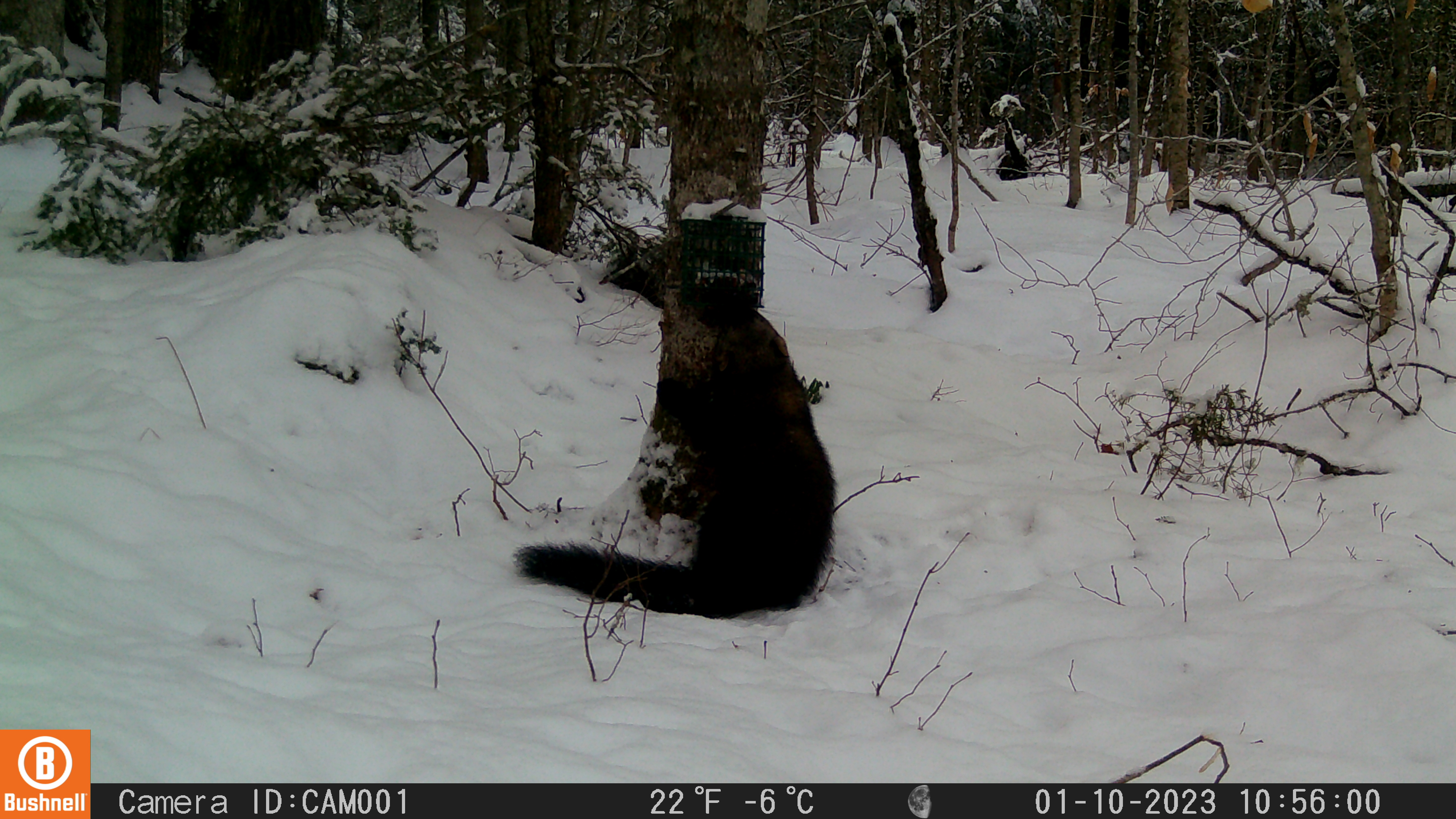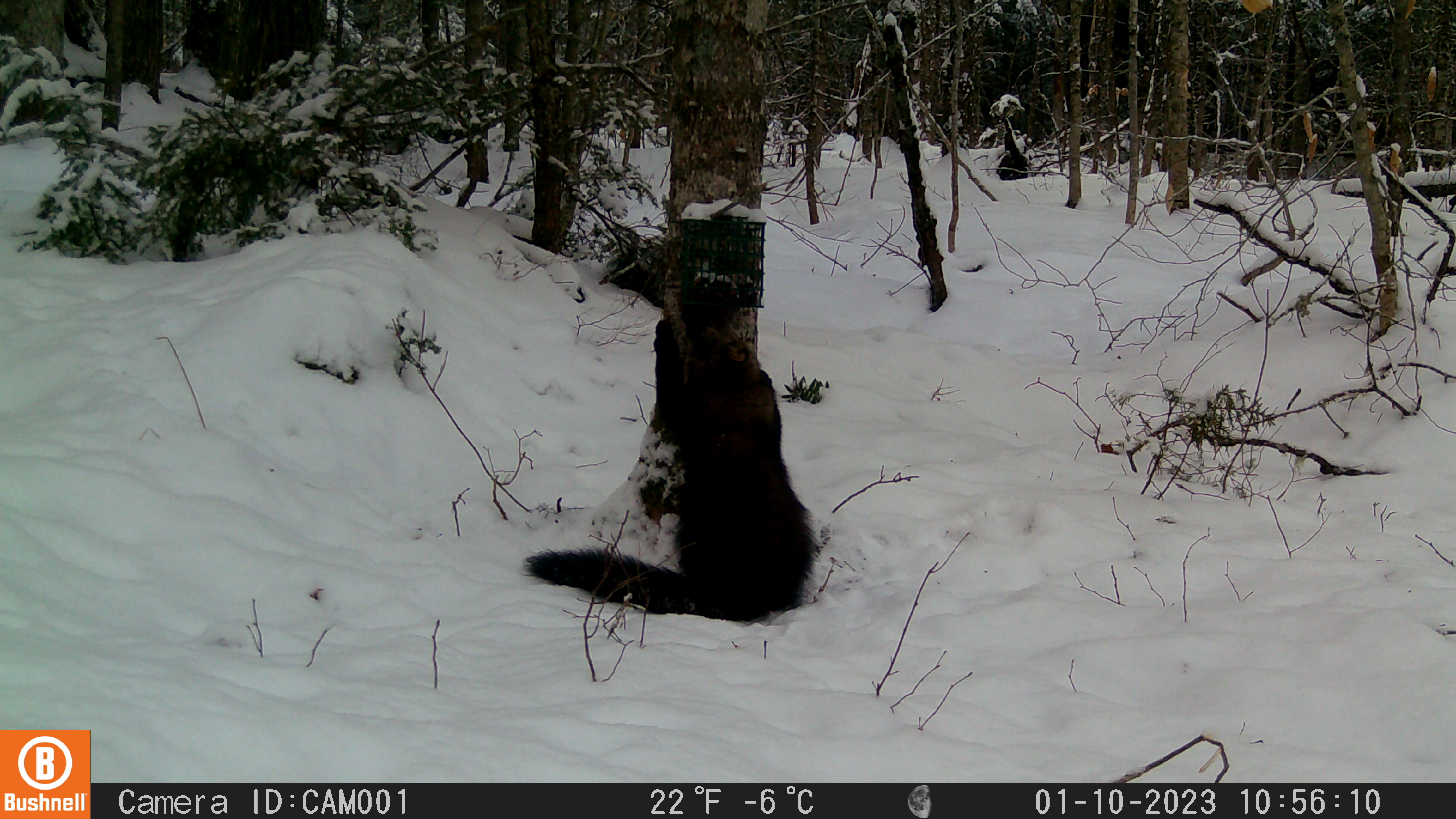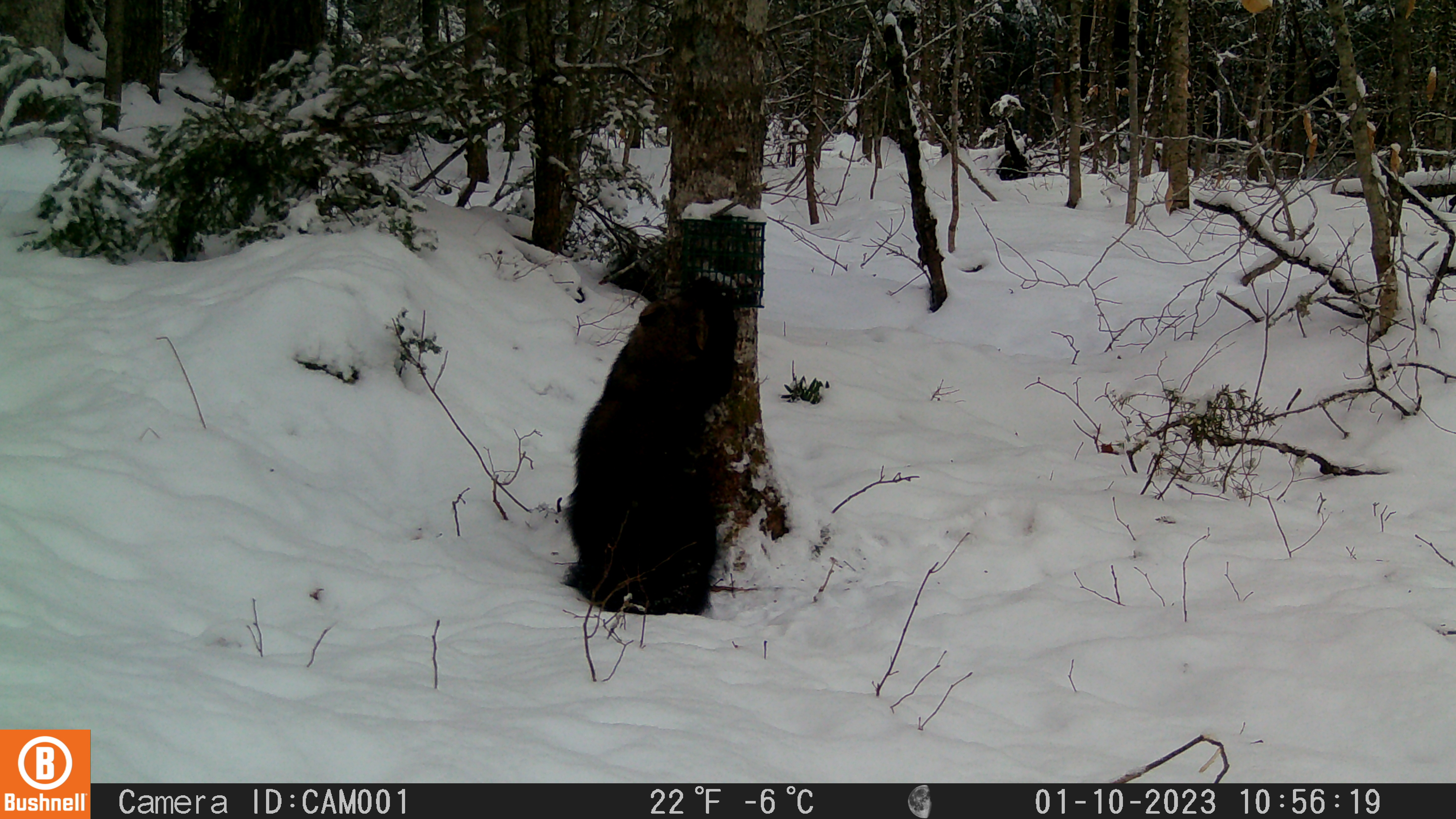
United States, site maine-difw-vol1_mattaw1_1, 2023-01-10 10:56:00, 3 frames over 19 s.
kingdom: Animalia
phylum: Chordata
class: Mammalia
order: Carnivora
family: Mustelidae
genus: Pekania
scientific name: Pekania pennanti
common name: fisher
Fisher (Pekania pennanti).